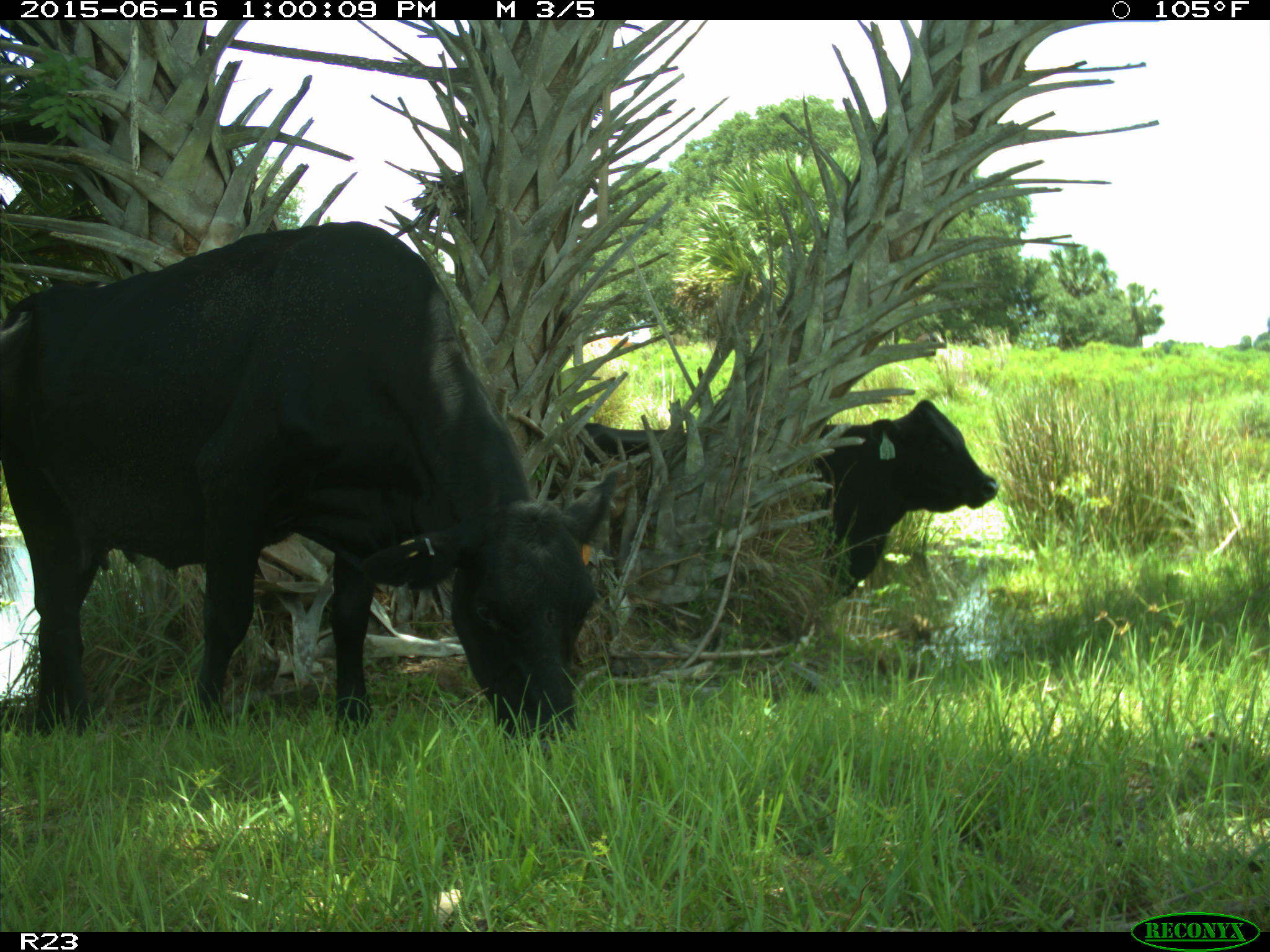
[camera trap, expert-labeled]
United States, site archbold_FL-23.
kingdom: Animalia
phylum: Chordata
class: Mammalia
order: Artiodactyla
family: Bovidae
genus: Bos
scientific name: Bos taurus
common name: domestic cow